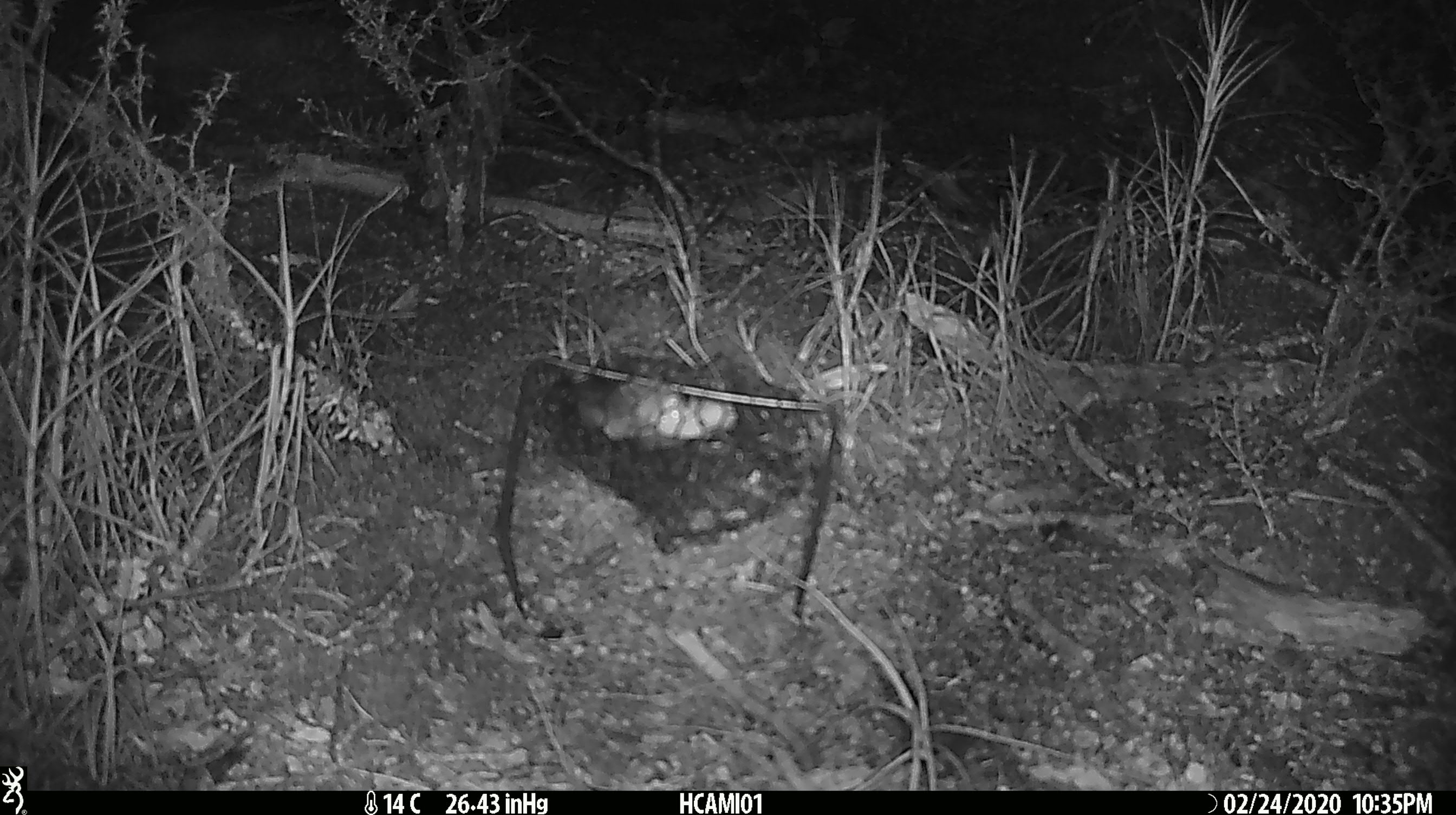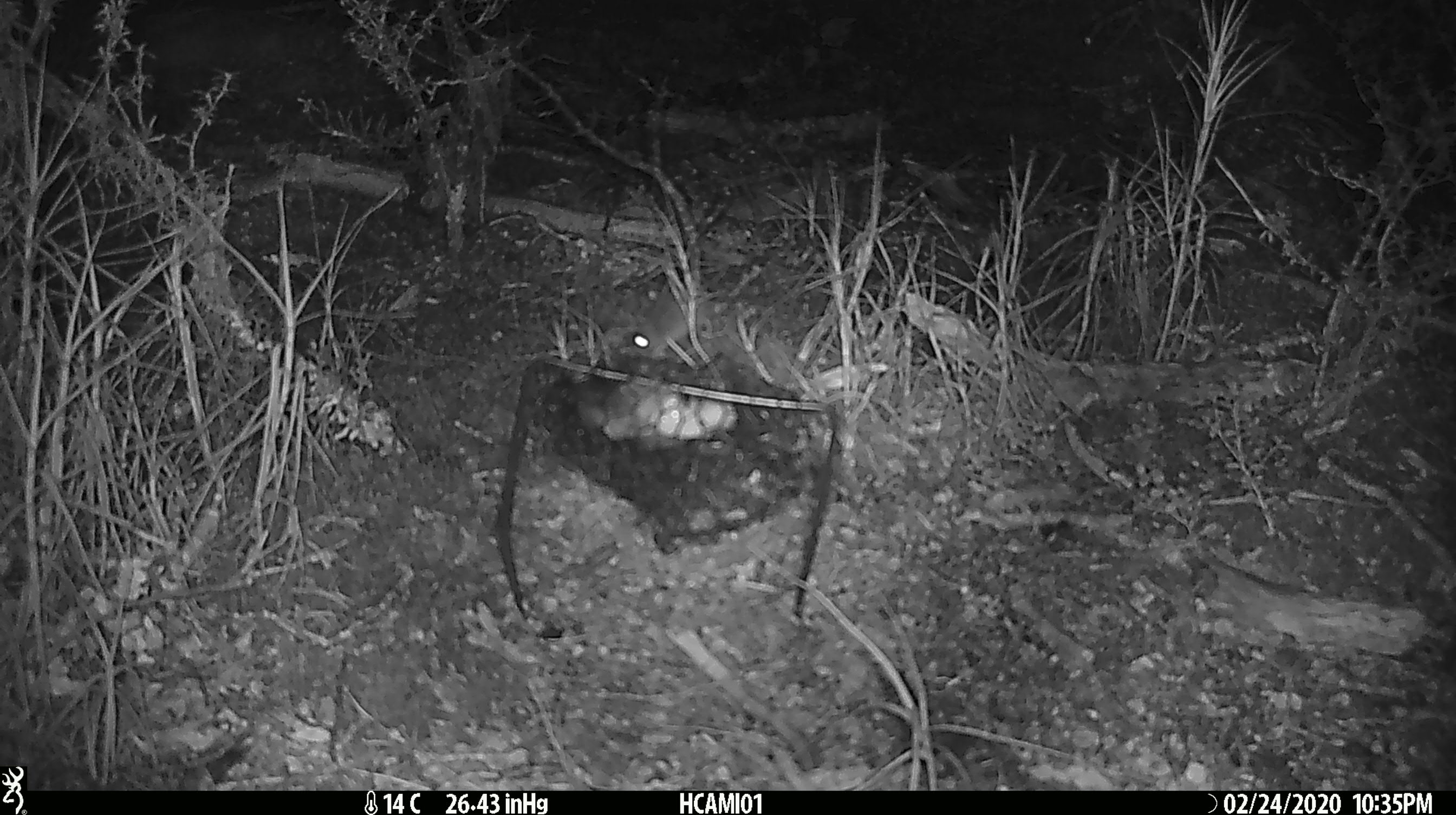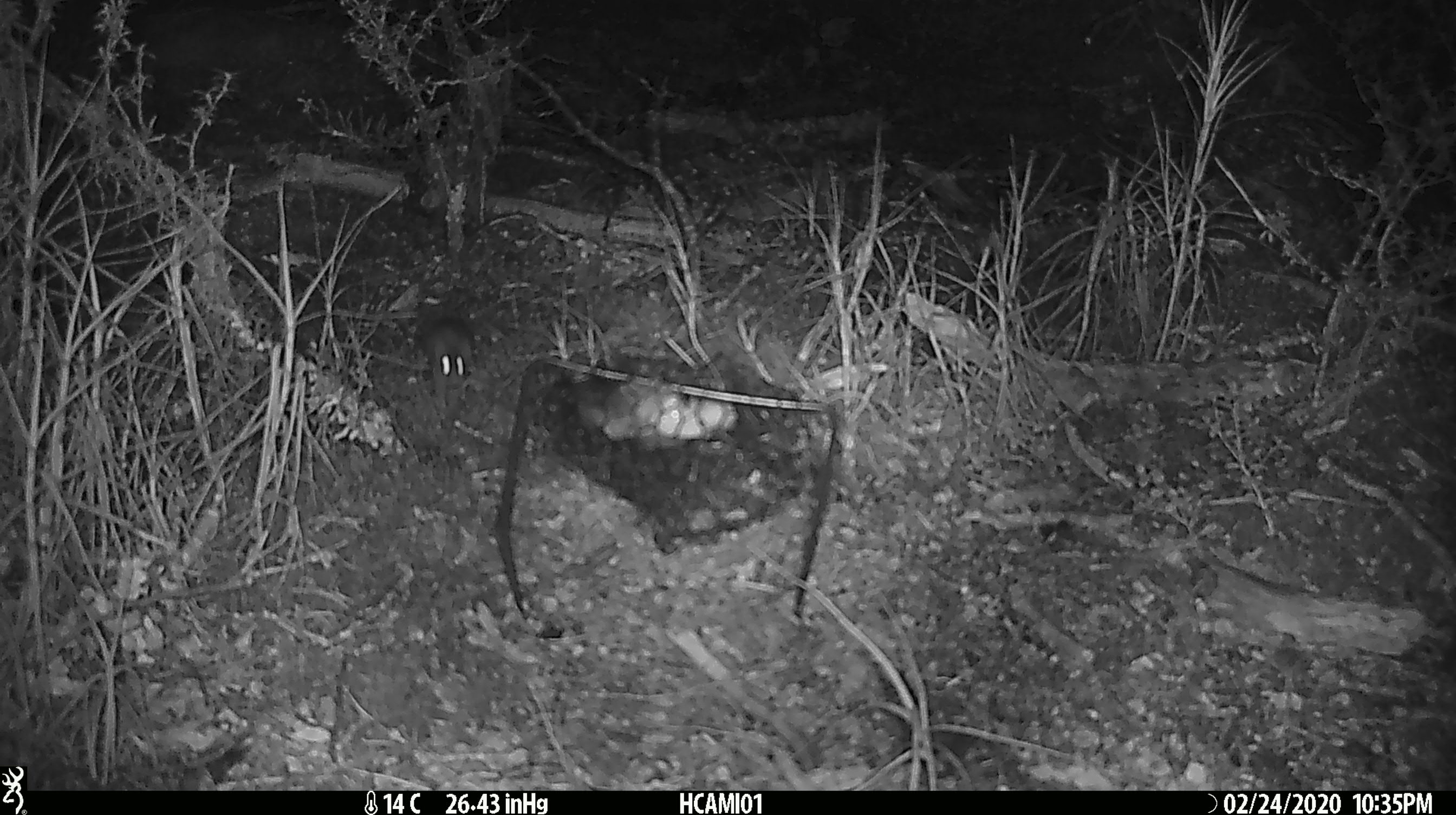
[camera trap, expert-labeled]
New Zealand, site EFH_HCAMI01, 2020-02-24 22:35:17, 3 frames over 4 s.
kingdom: Animalia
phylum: Chordata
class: Mammalia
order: Rodentia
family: Muridae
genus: Mus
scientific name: Mus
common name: mouse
Mouse (Mus).